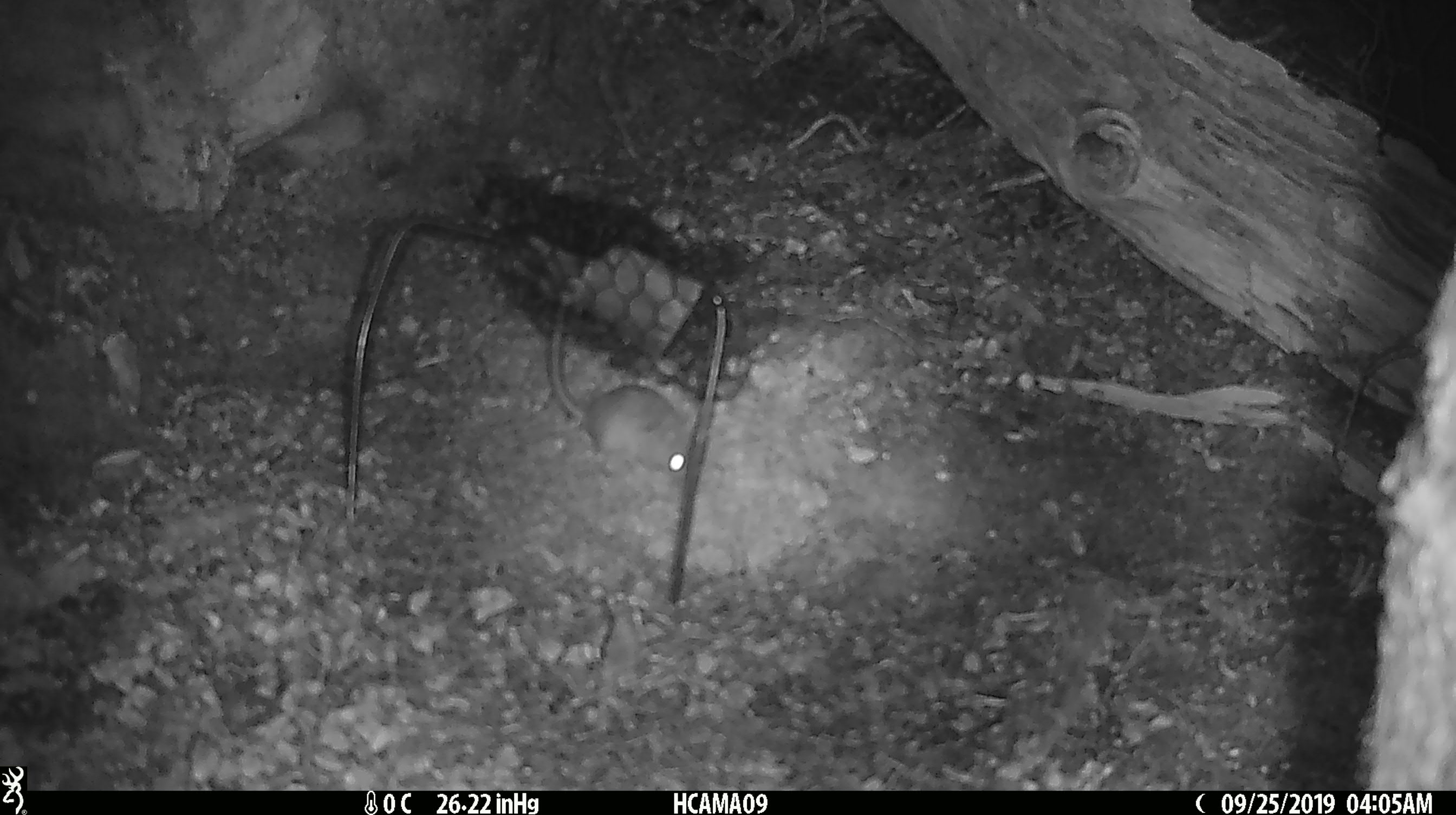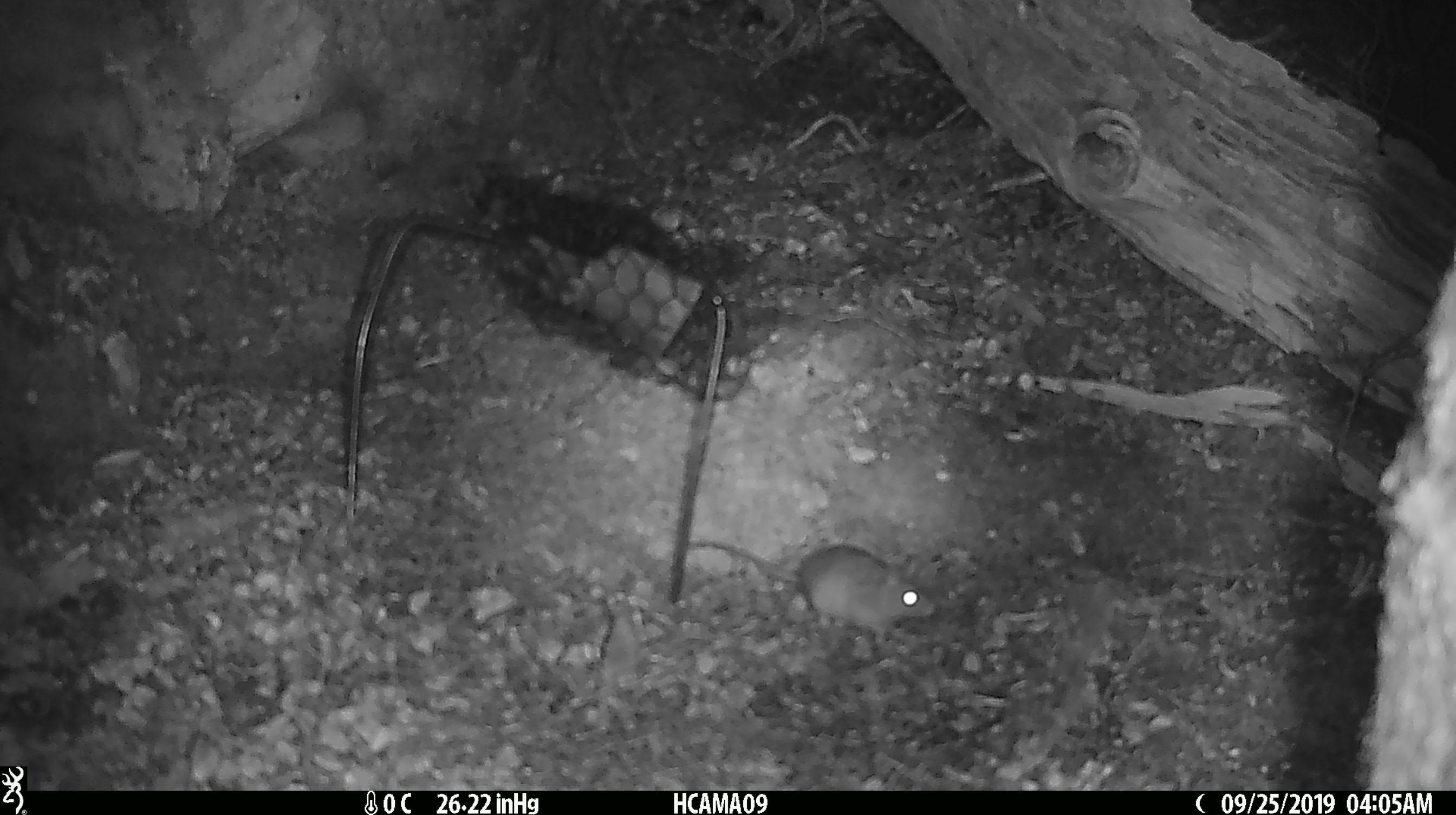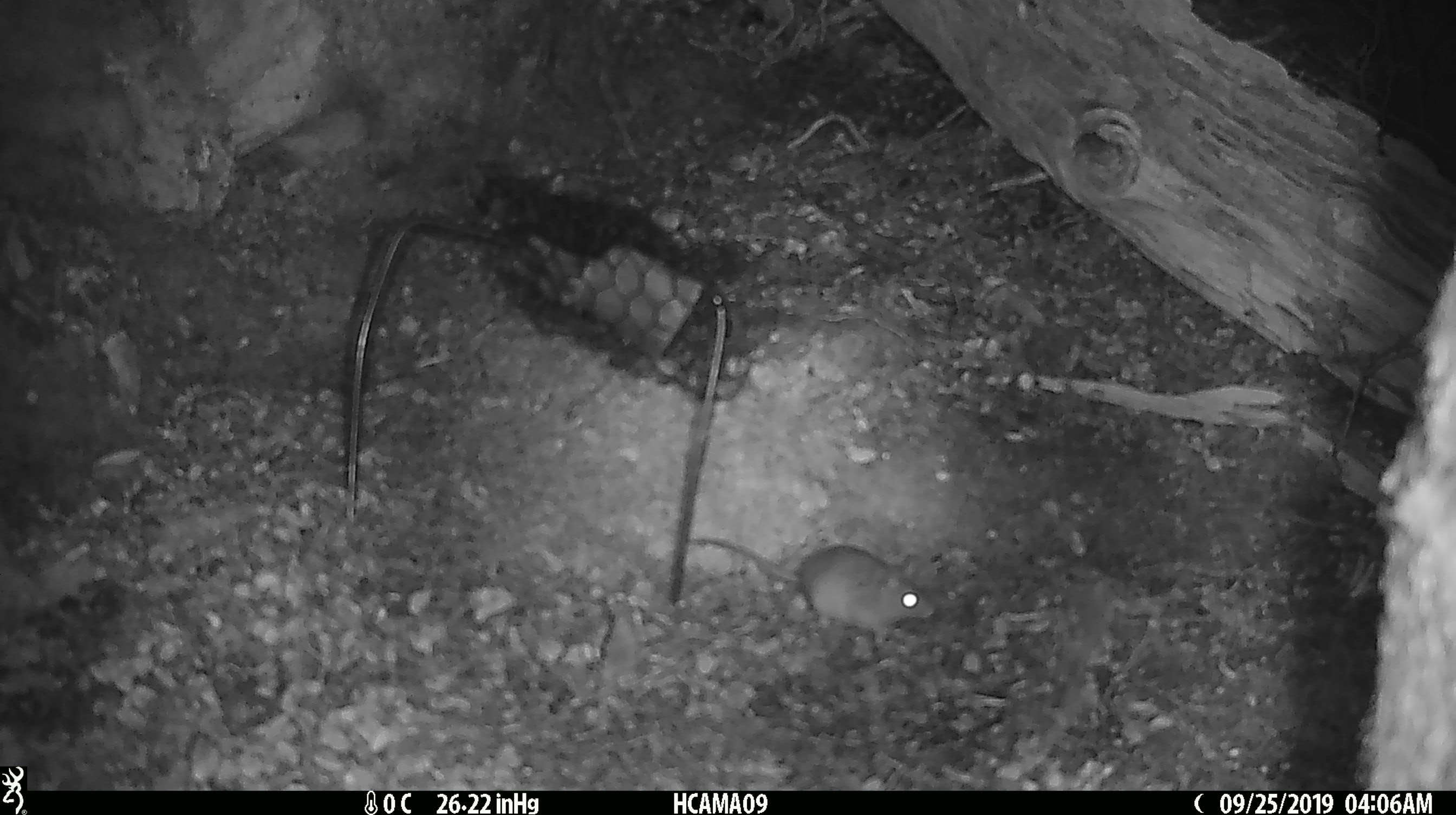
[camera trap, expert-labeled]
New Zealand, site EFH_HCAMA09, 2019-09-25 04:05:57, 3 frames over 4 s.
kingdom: Animalia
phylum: Chordata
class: Mammalia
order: Rodentia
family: Muridae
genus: Mus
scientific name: Mus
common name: mouse